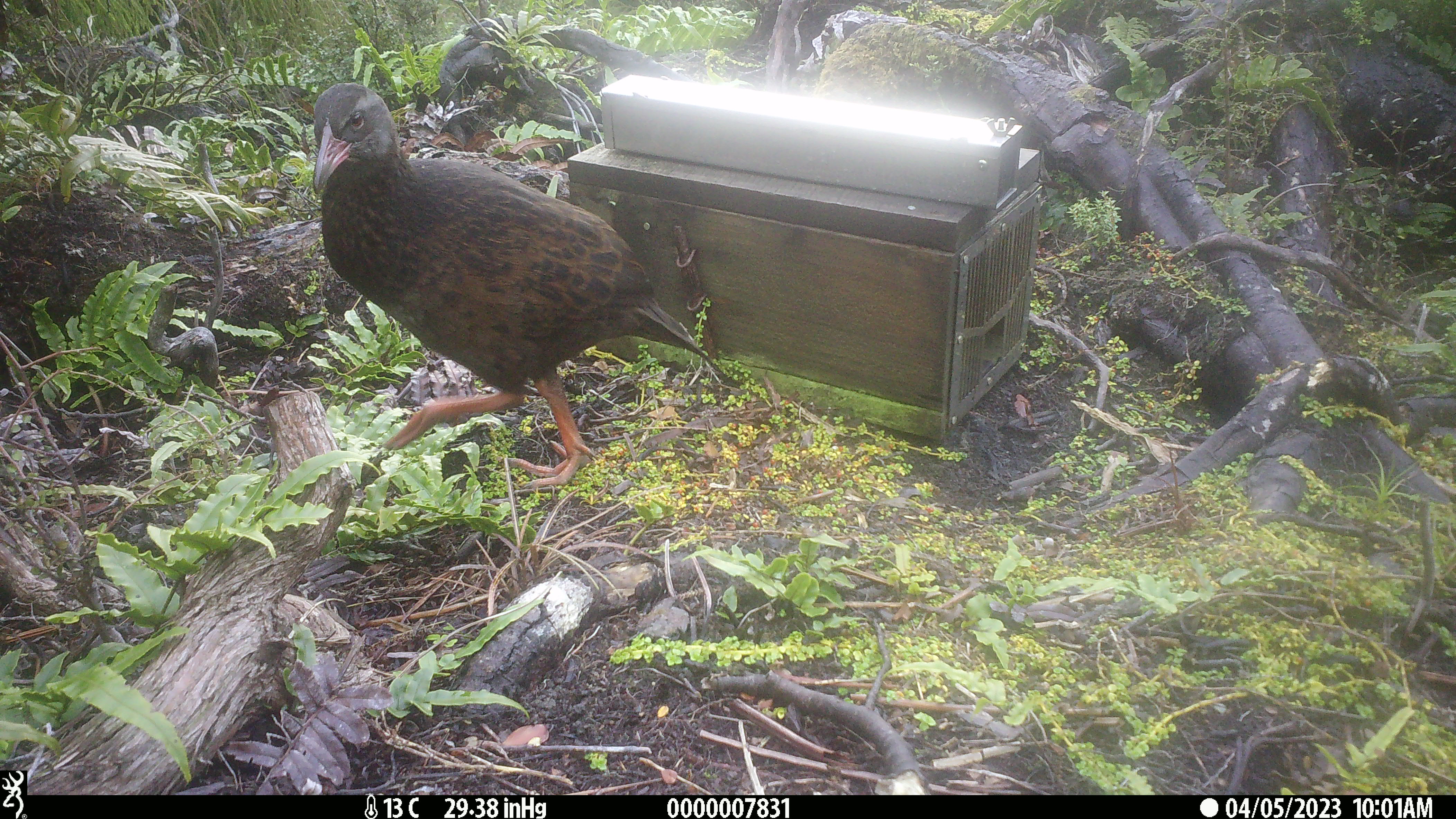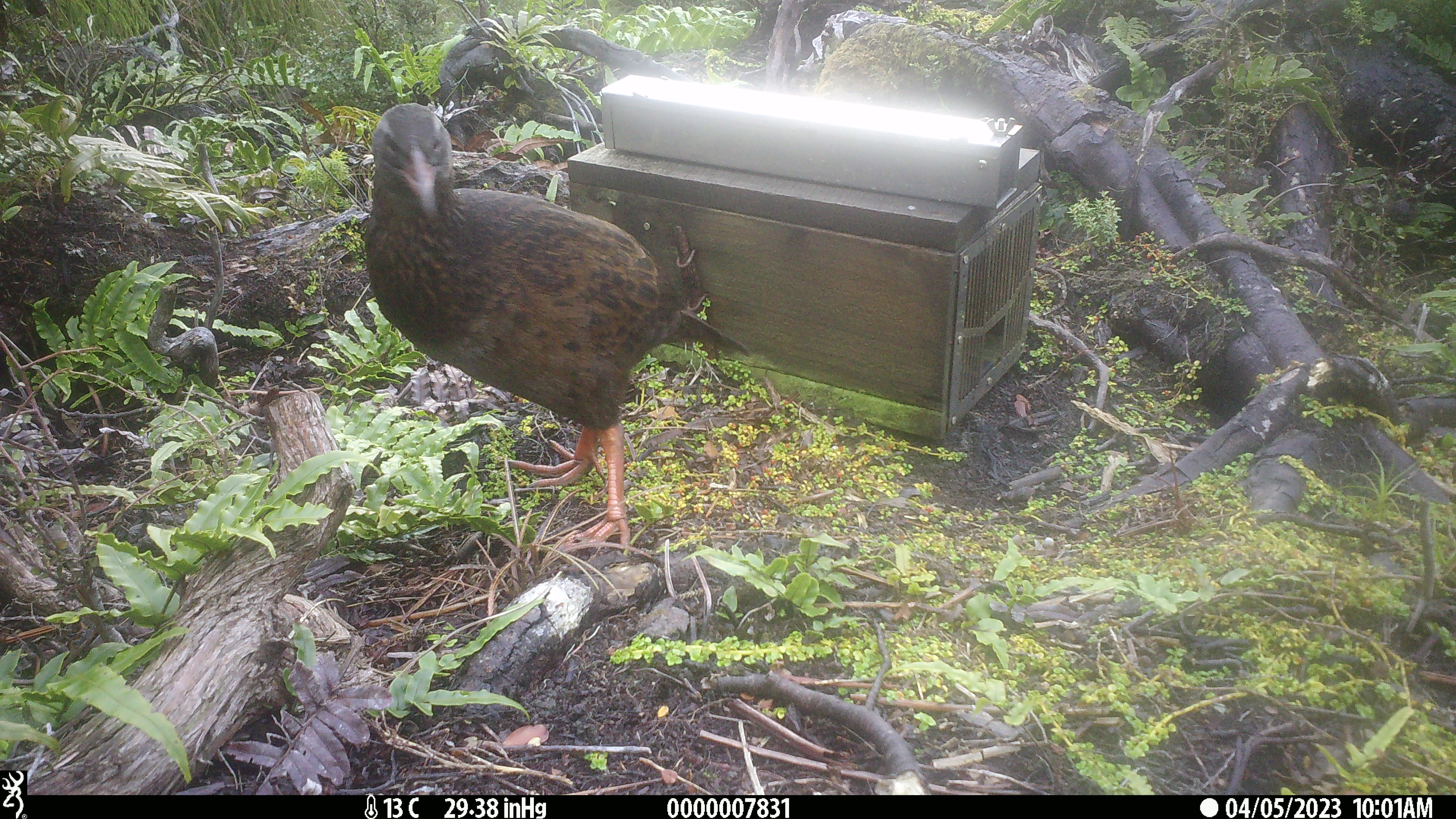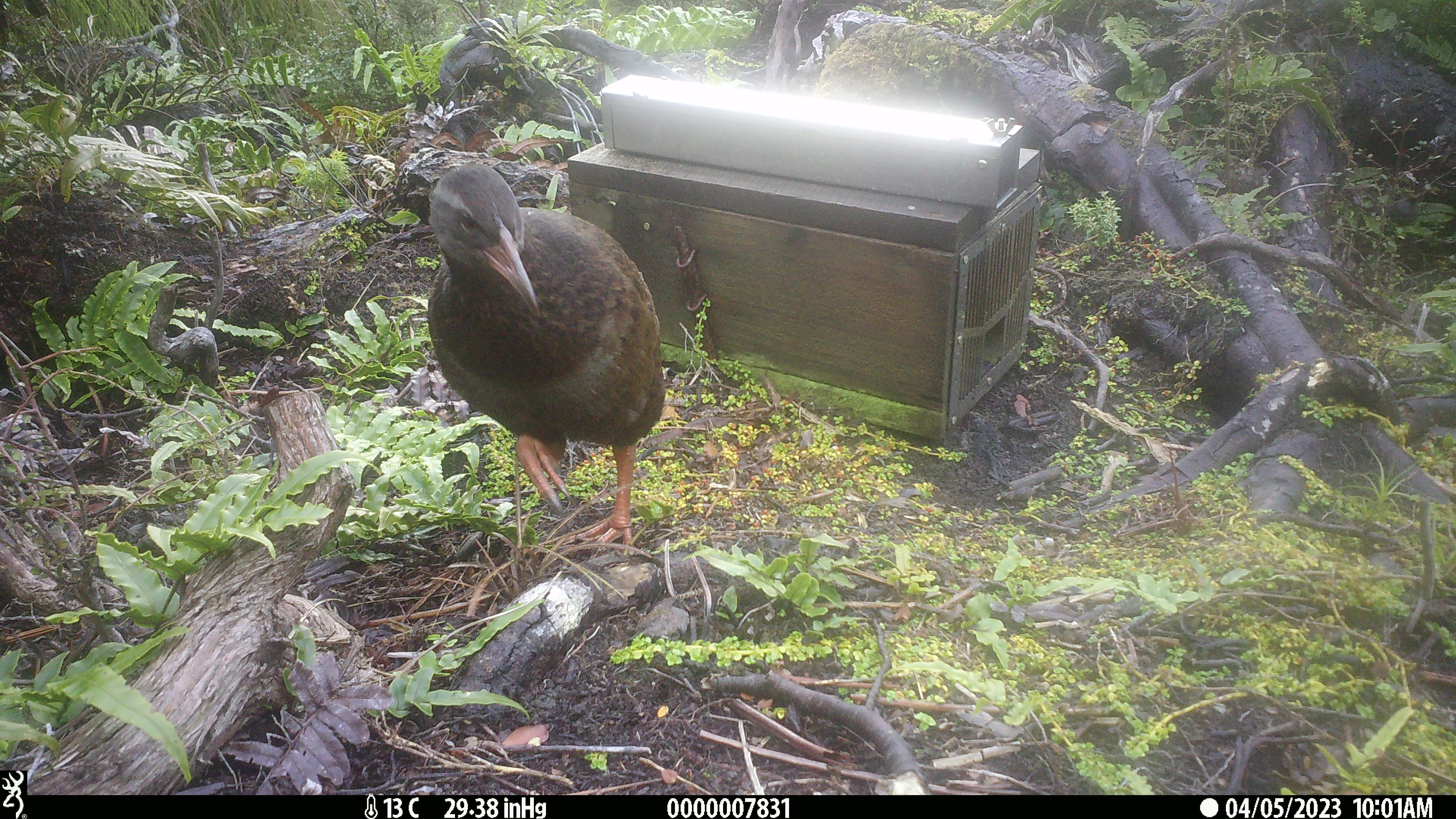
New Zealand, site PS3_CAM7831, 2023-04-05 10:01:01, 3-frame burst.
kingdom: Animalia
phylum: Chordata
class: Aves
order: Gruiformes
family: Rallidae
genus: Gallirallus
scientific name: Gallirallus australis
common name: weka